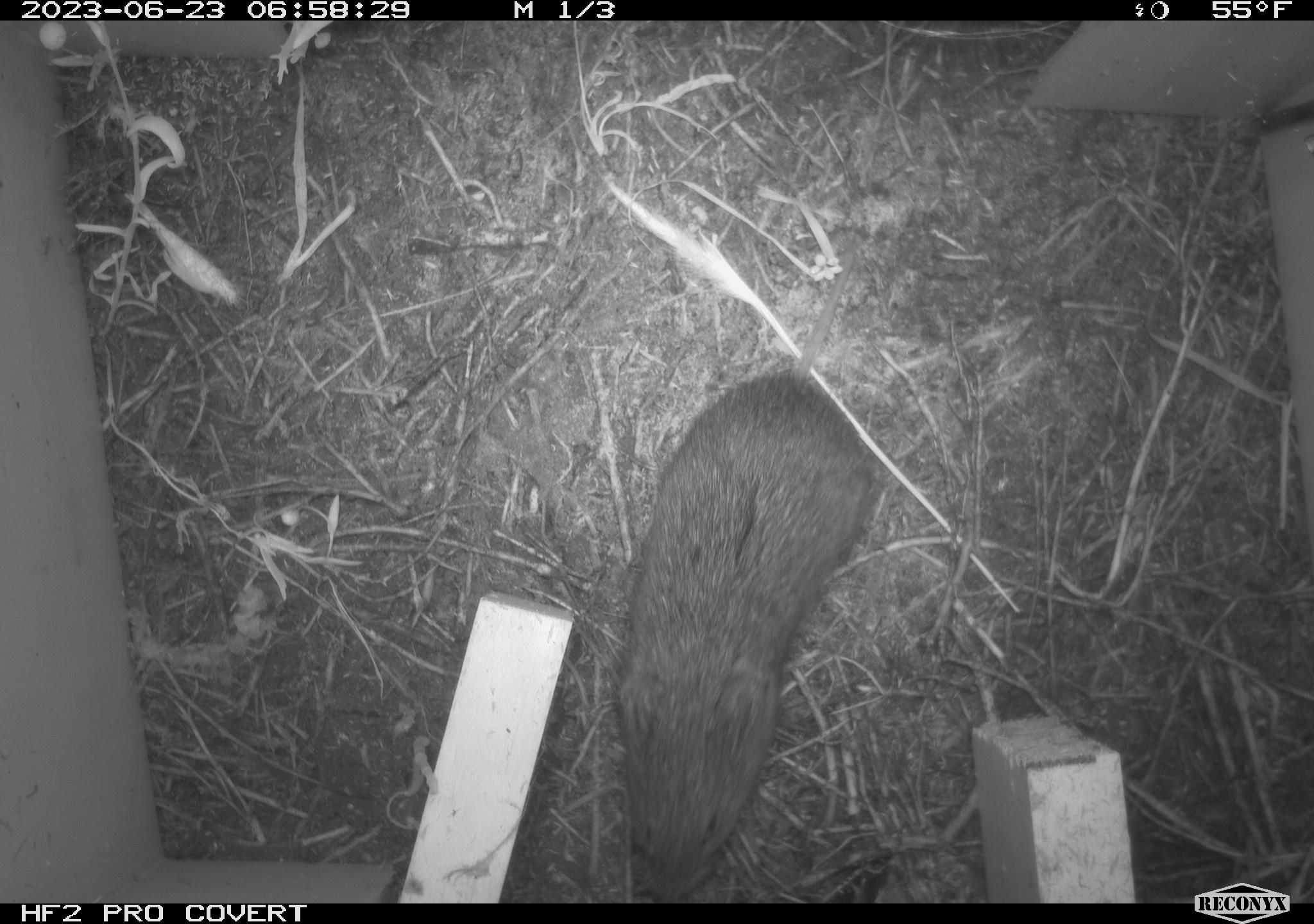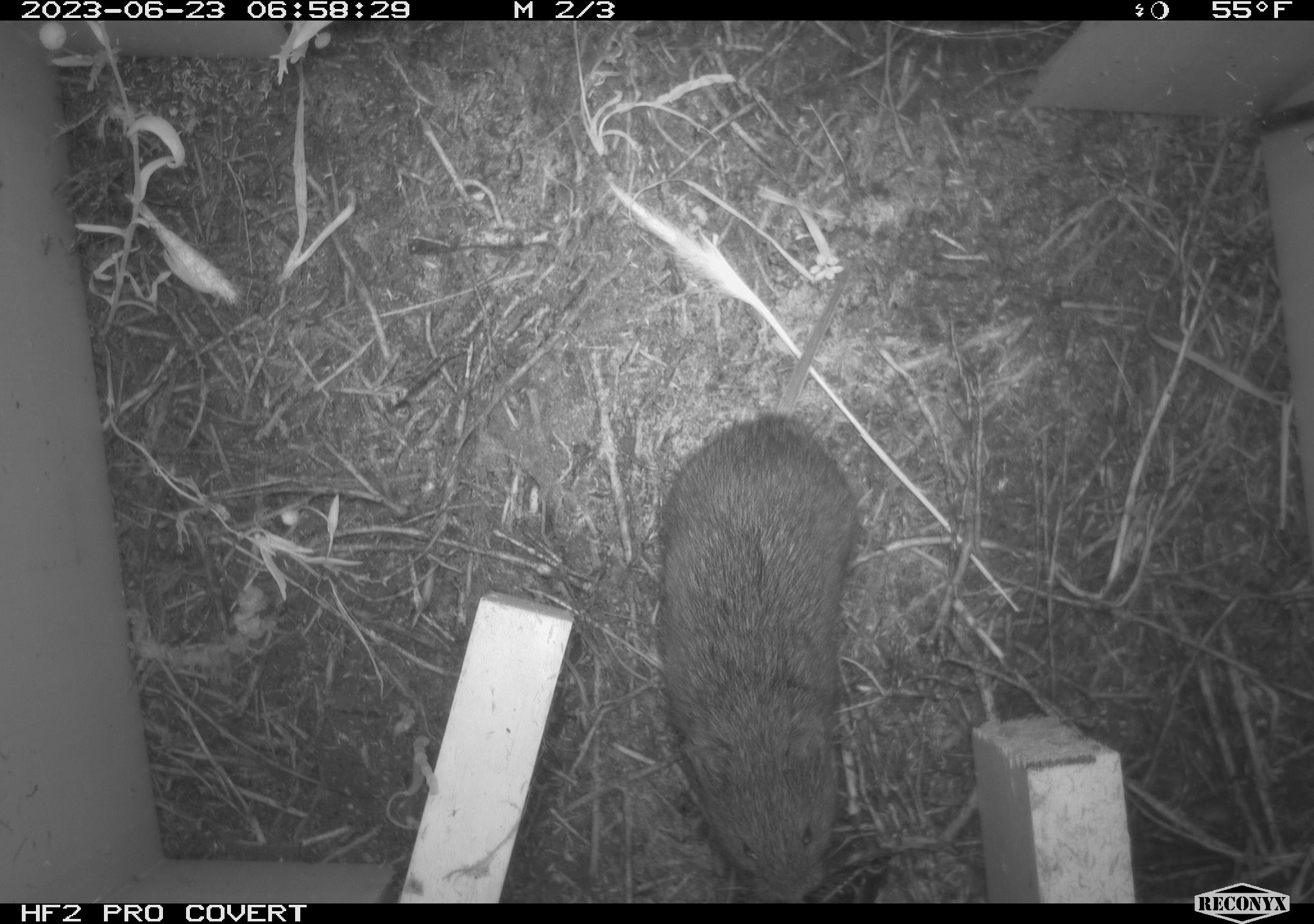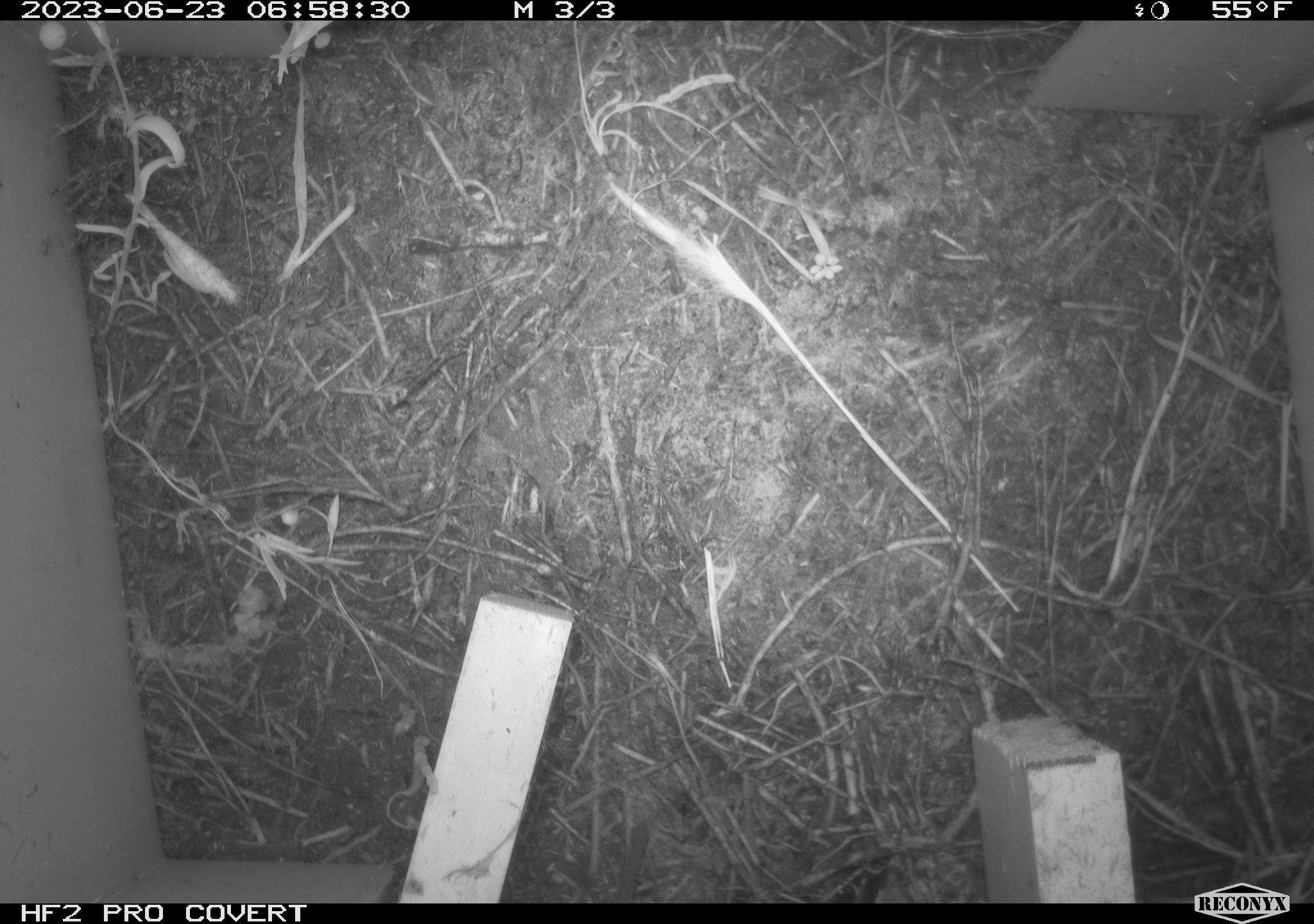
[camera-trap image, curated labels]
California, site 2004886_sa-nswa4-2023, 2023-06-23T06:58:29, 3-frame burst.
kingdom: Animalia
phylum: Chordata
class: Mammalia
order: Rodentia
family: Cricetidae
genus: Microtus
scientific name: Microtus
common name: meadow vole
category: microtus species